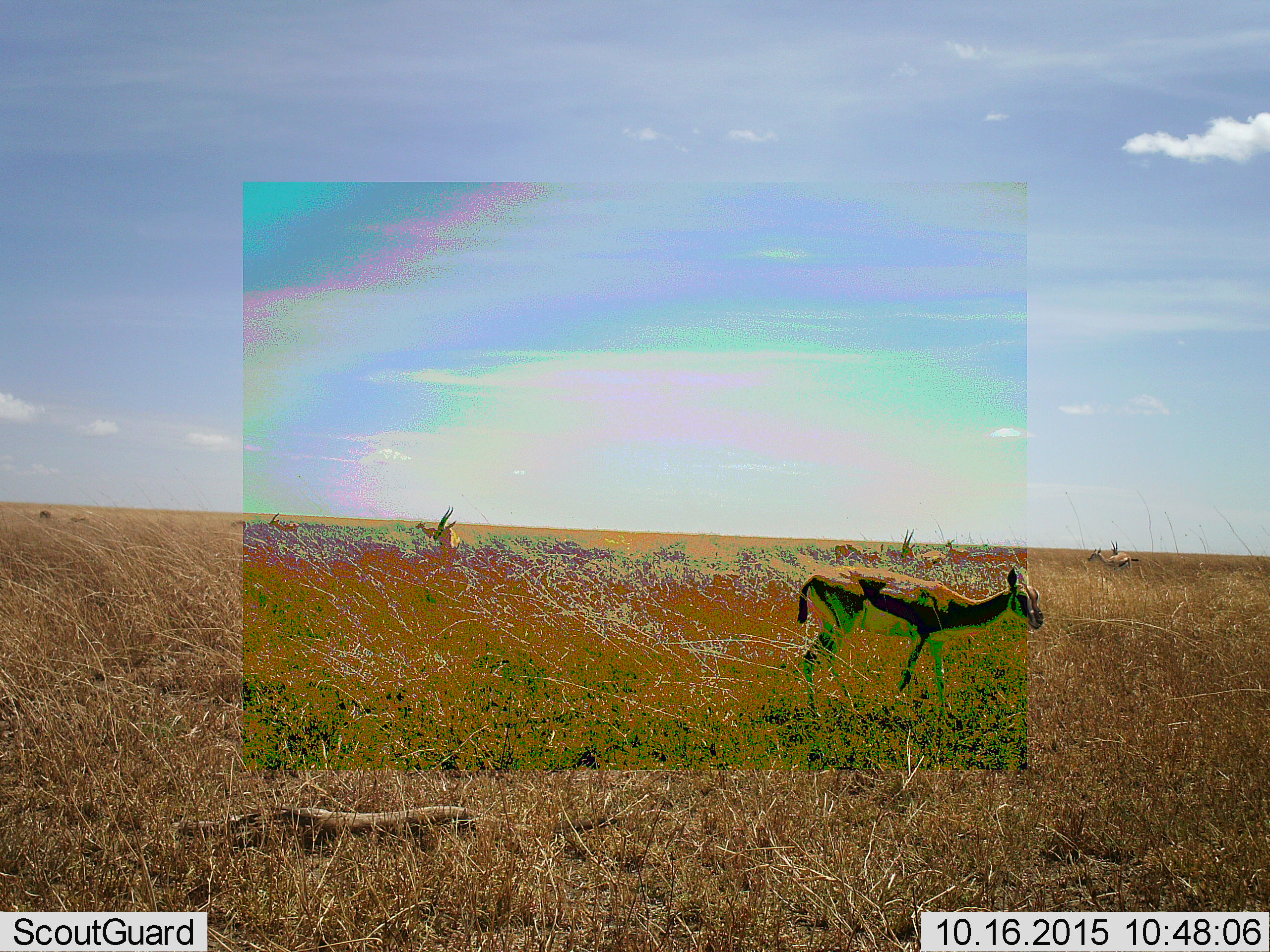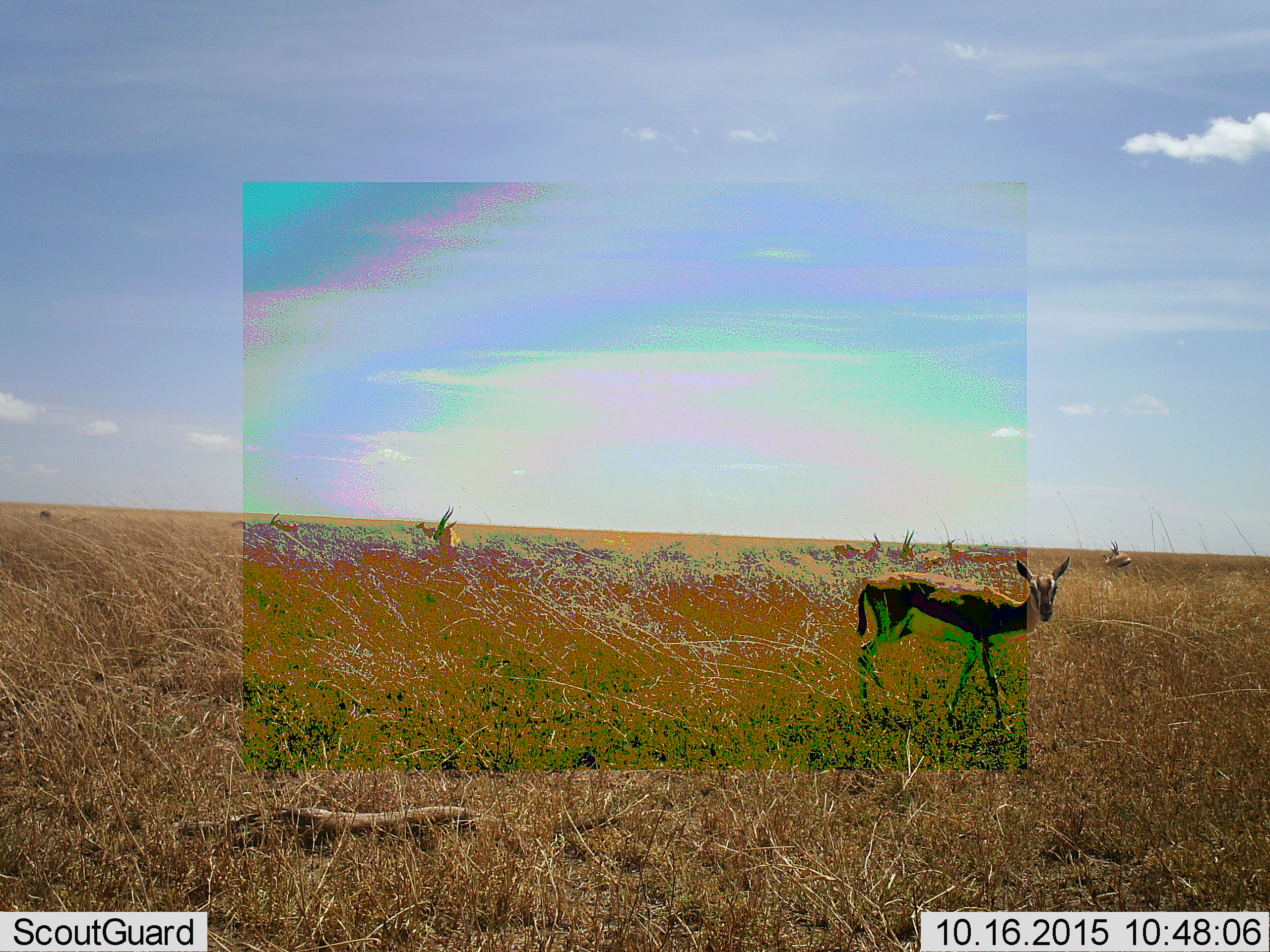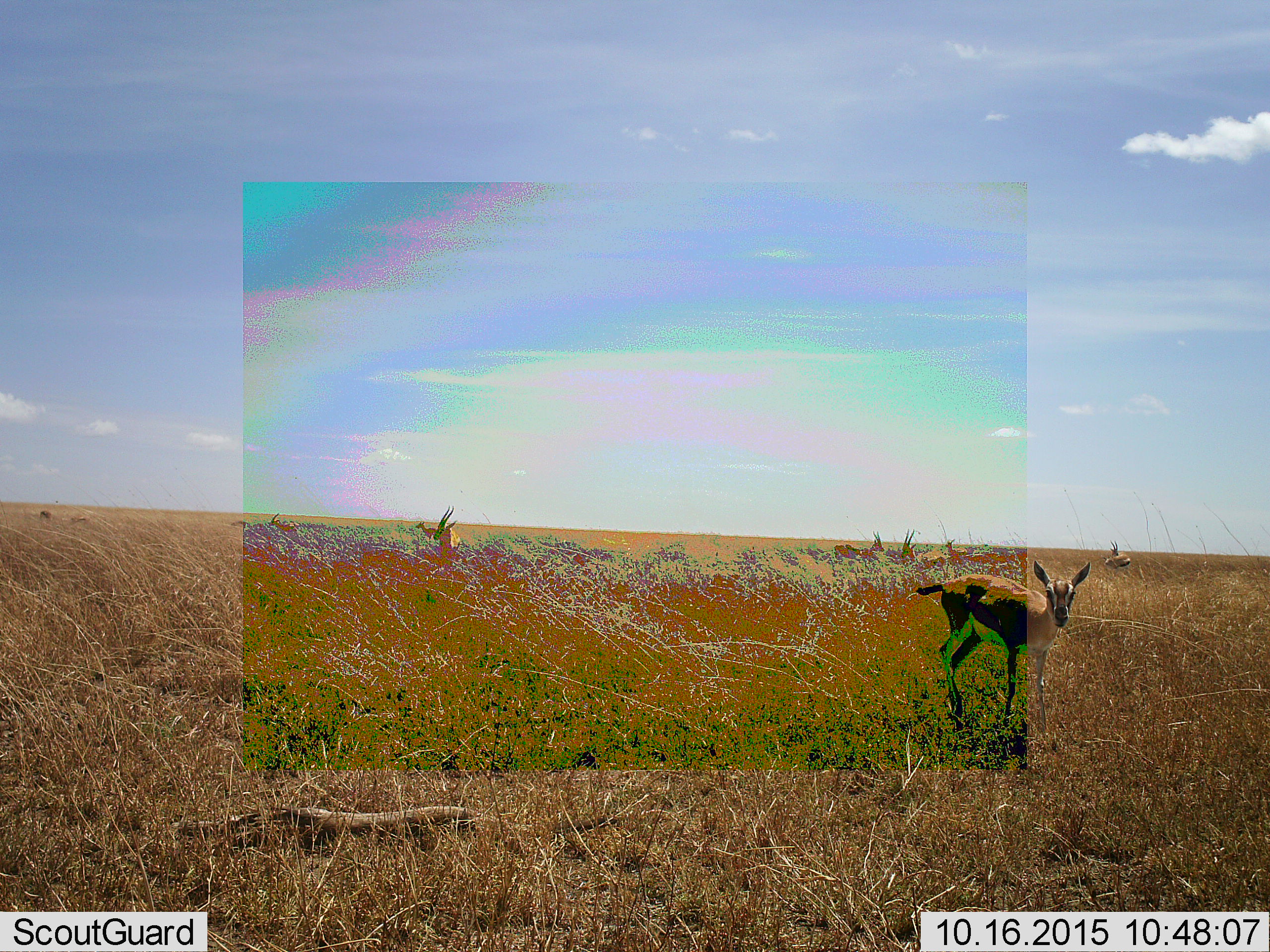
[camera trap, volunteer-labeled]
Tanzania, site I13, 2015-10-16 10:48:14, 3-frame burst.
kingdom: Animalia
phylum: Chordata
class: Mammalia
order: Artiodactyla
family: Bovidae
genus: Eudorcas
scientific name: Eudorcas thomsonii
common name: thomson's gazelle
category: gazellethomsons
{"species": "gazellethomsons (thomson's gazelle) (Eudorcas thomsonii)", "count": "11-50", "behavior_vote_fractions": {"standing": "100%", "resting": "11%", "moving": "78%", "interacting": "0%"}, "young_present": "0%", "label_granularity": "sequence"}